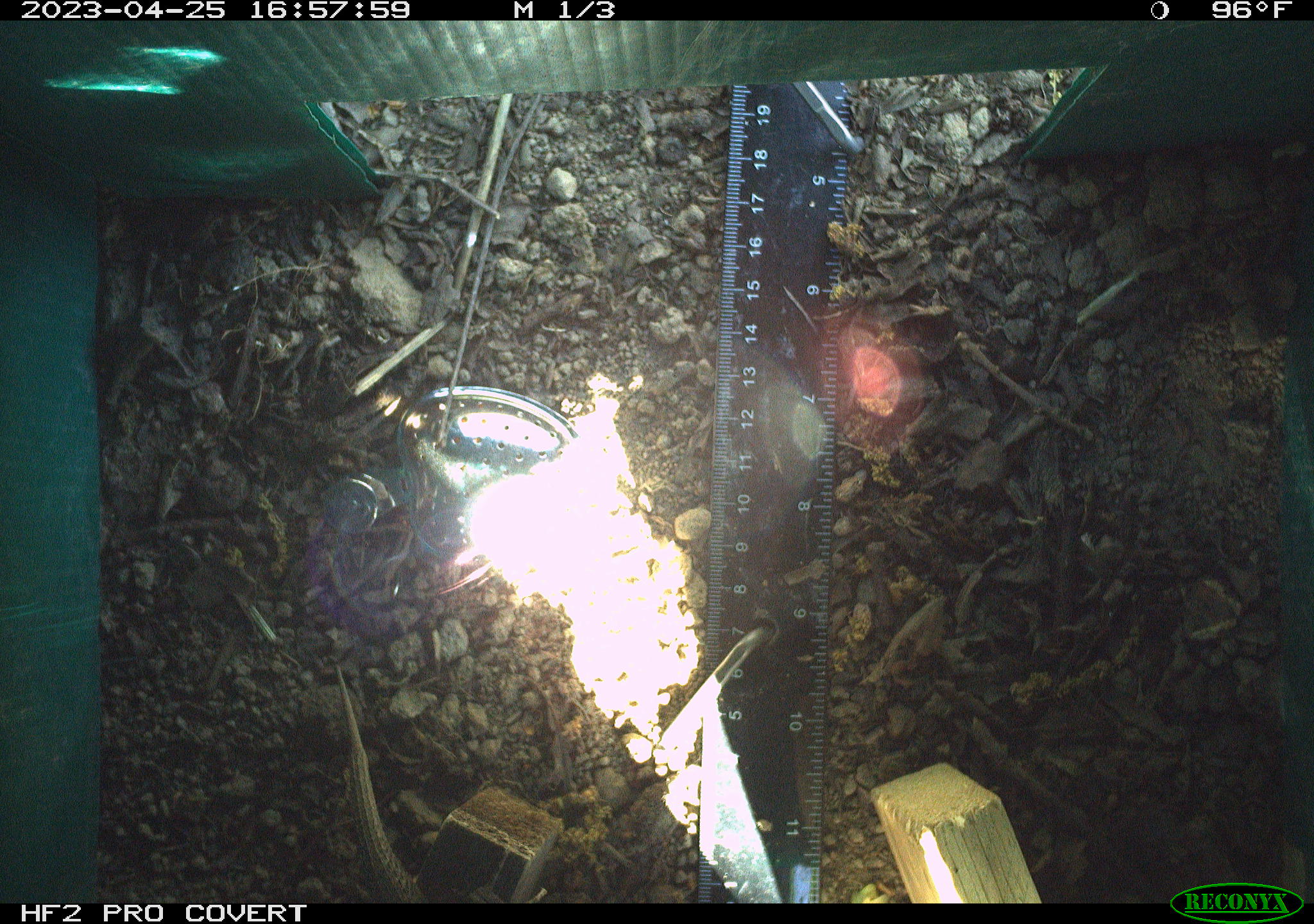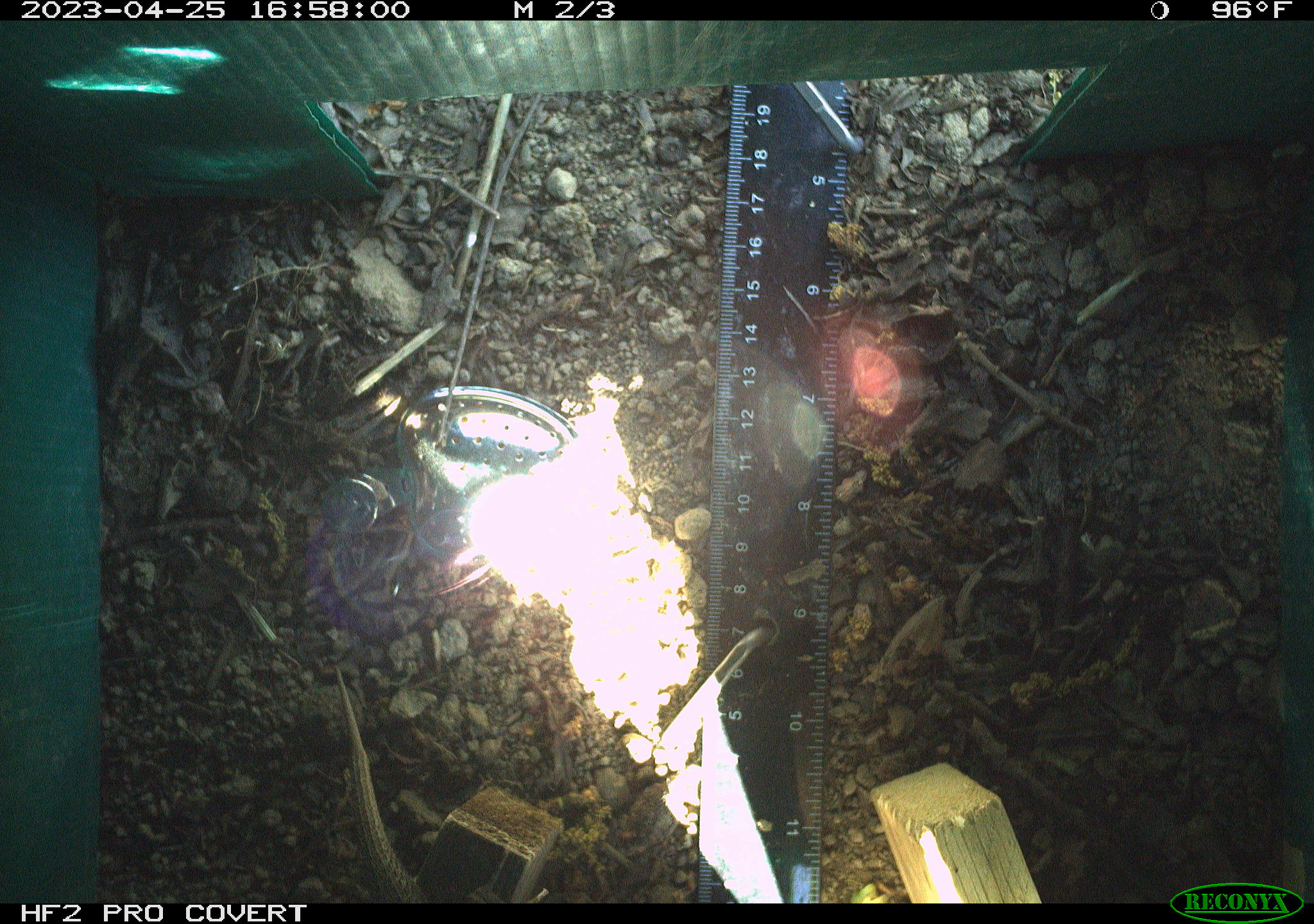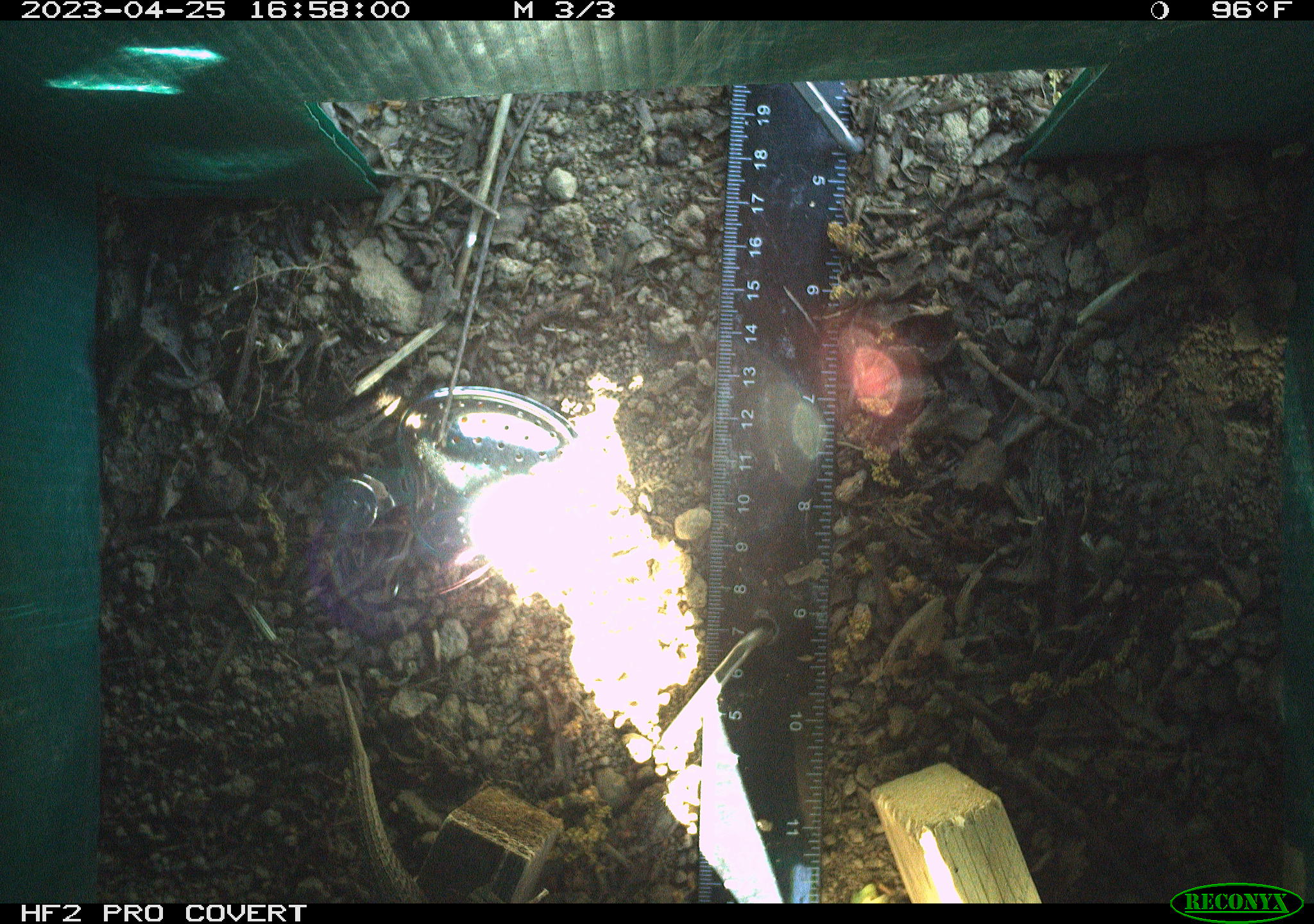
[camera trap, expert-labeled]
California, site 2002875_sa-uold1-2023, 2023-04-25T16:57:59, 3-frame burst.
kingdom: Animalia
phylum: Chordata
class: Reptilia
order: Squamata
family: Phrynosomatidae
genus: Sceloporus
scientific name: Sceloporus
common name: spiny lizards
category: sceloporus species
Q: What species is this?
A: Sceloporus species (spiny lizards) (Sceloporus).